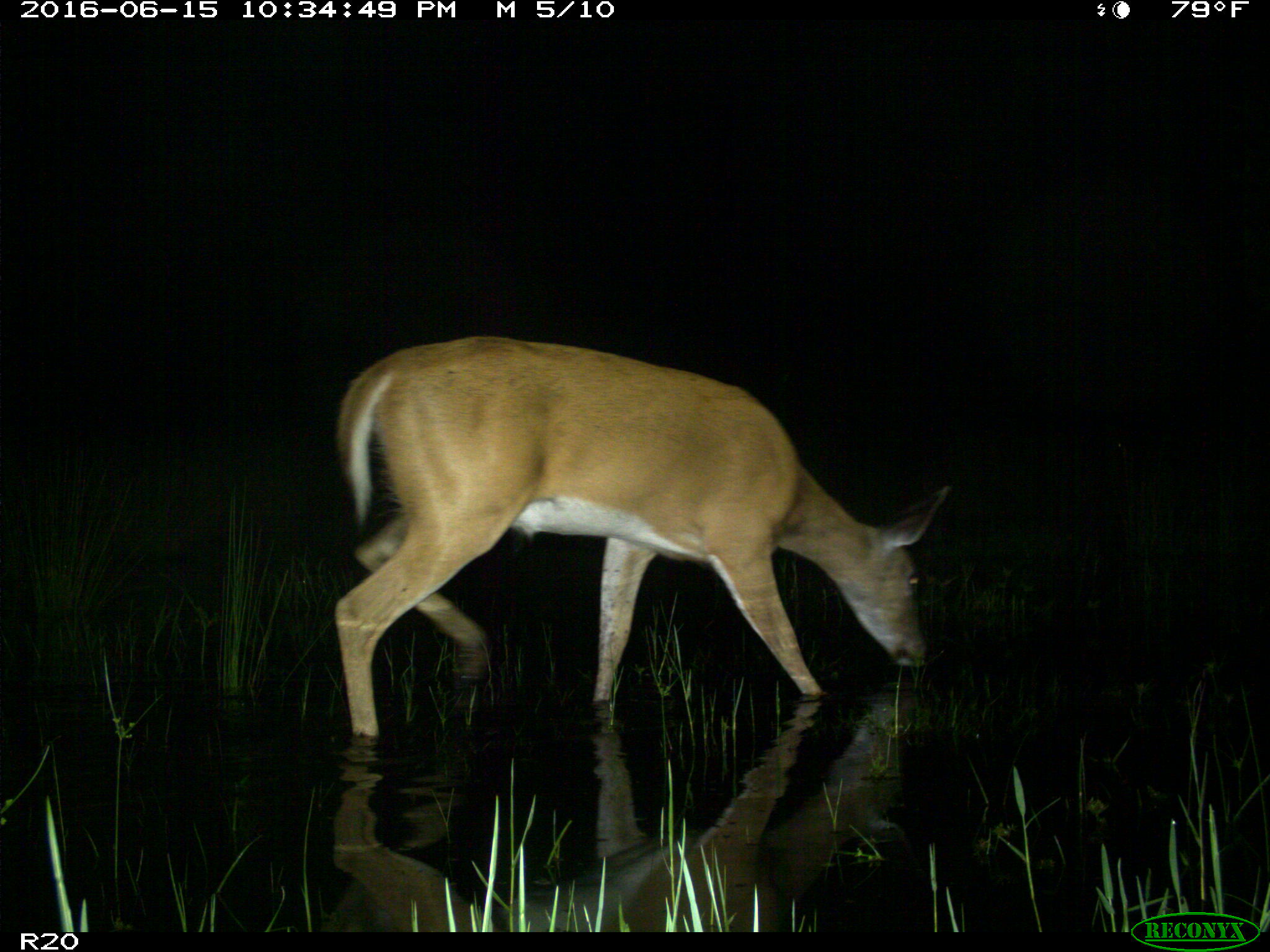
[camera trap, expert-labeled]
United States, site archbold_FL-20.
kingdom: Animalia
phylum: Chordata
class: Mammalia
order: Artiodactyla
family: Cervidae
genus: Odocoileus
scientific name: Odocoileus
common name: deer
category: unidentified deer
Unidentified deer (deer) (Odocoileus).